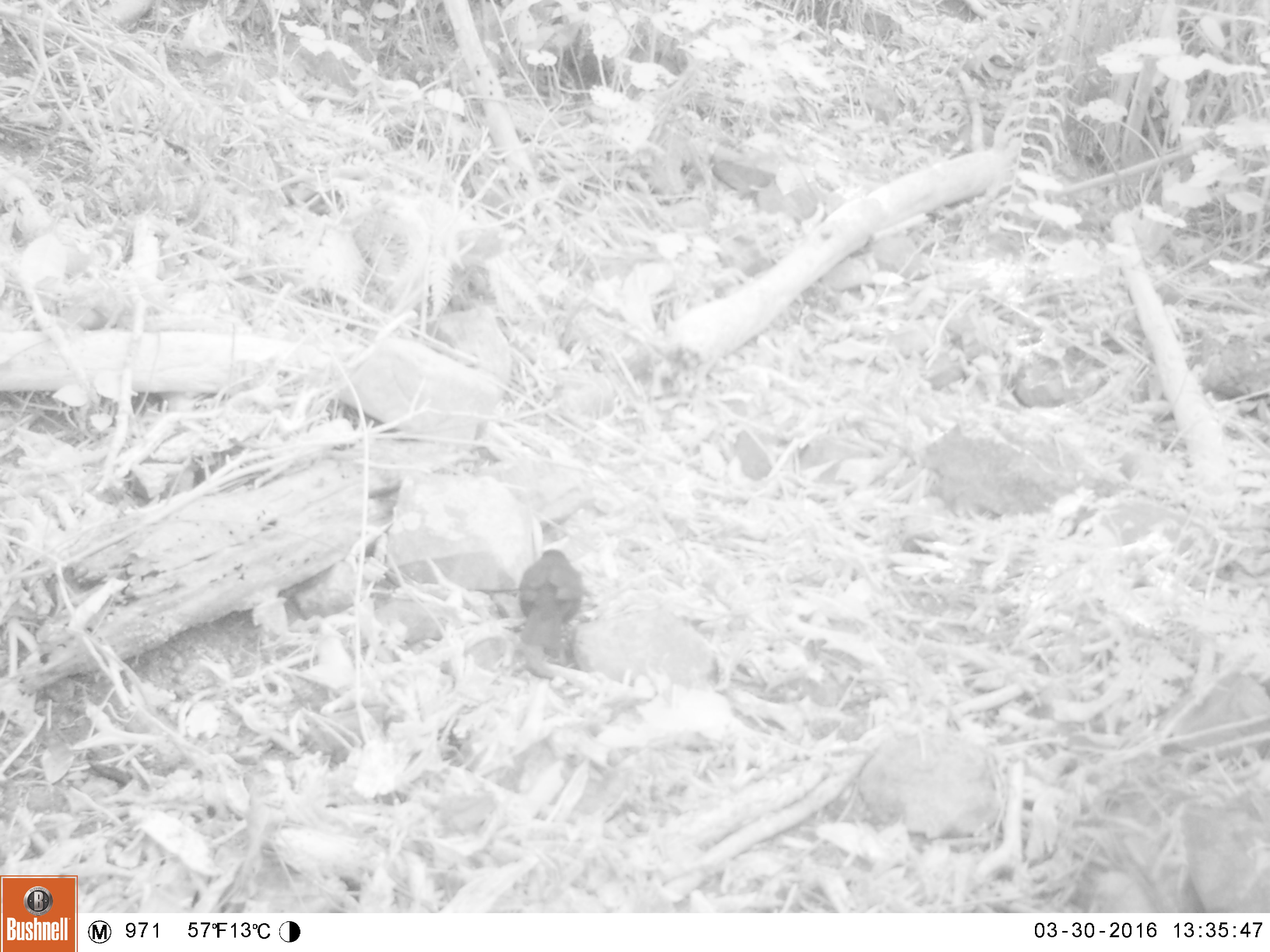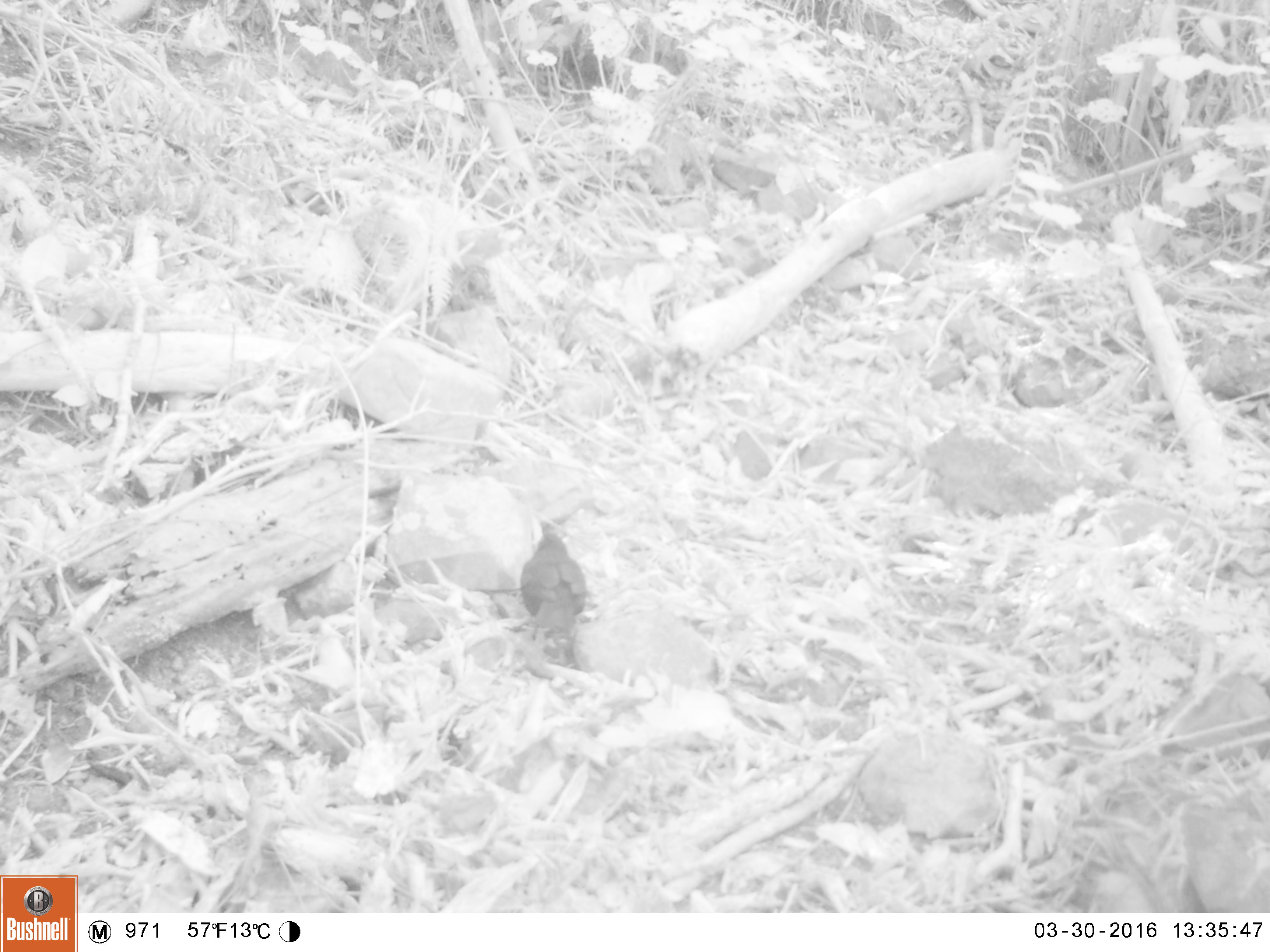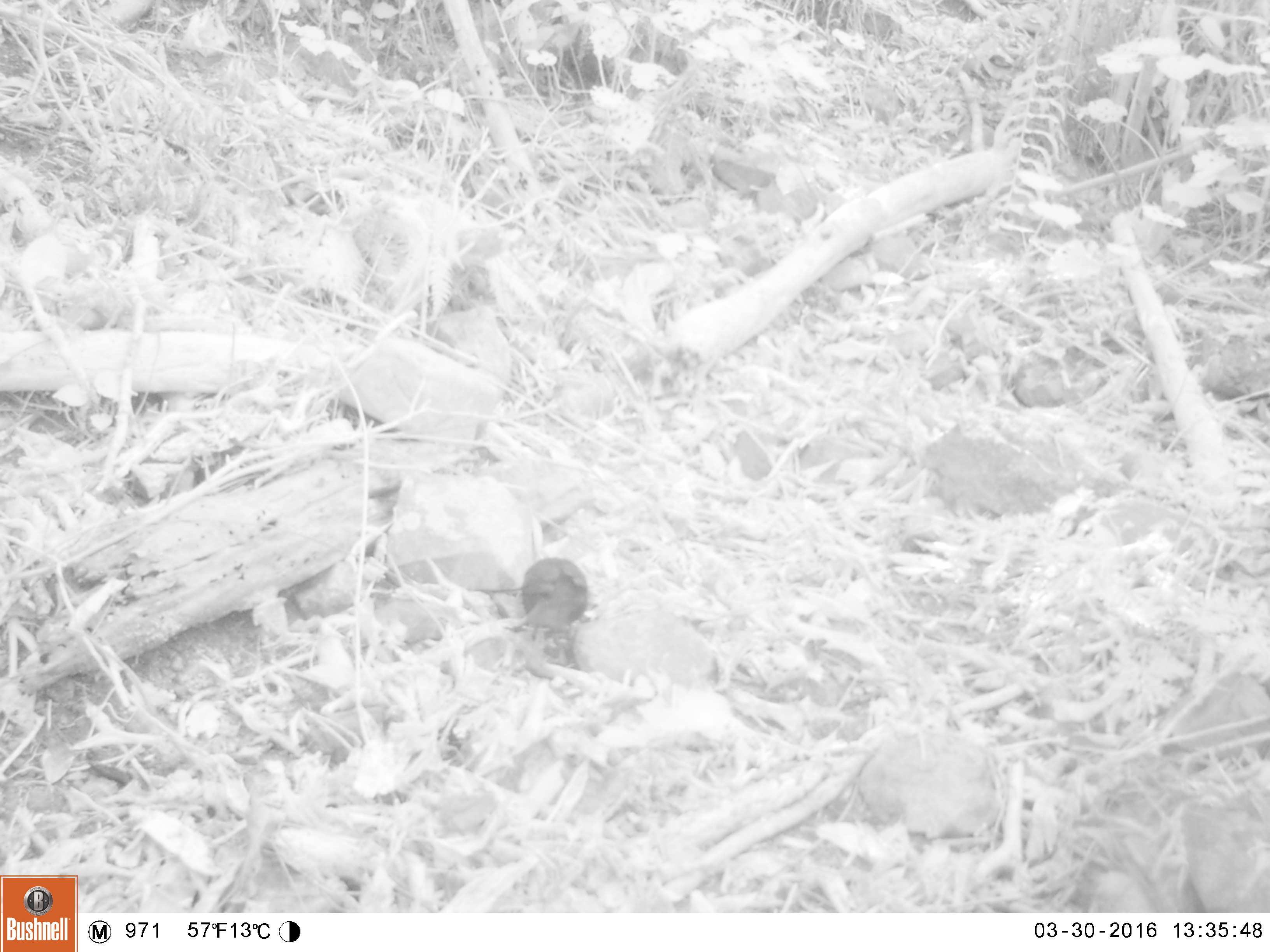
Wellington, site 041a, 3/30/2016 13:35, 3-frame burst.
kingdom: Animalia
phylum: Chordata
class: Aves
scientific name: Aves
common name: bird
Bird (Aves).